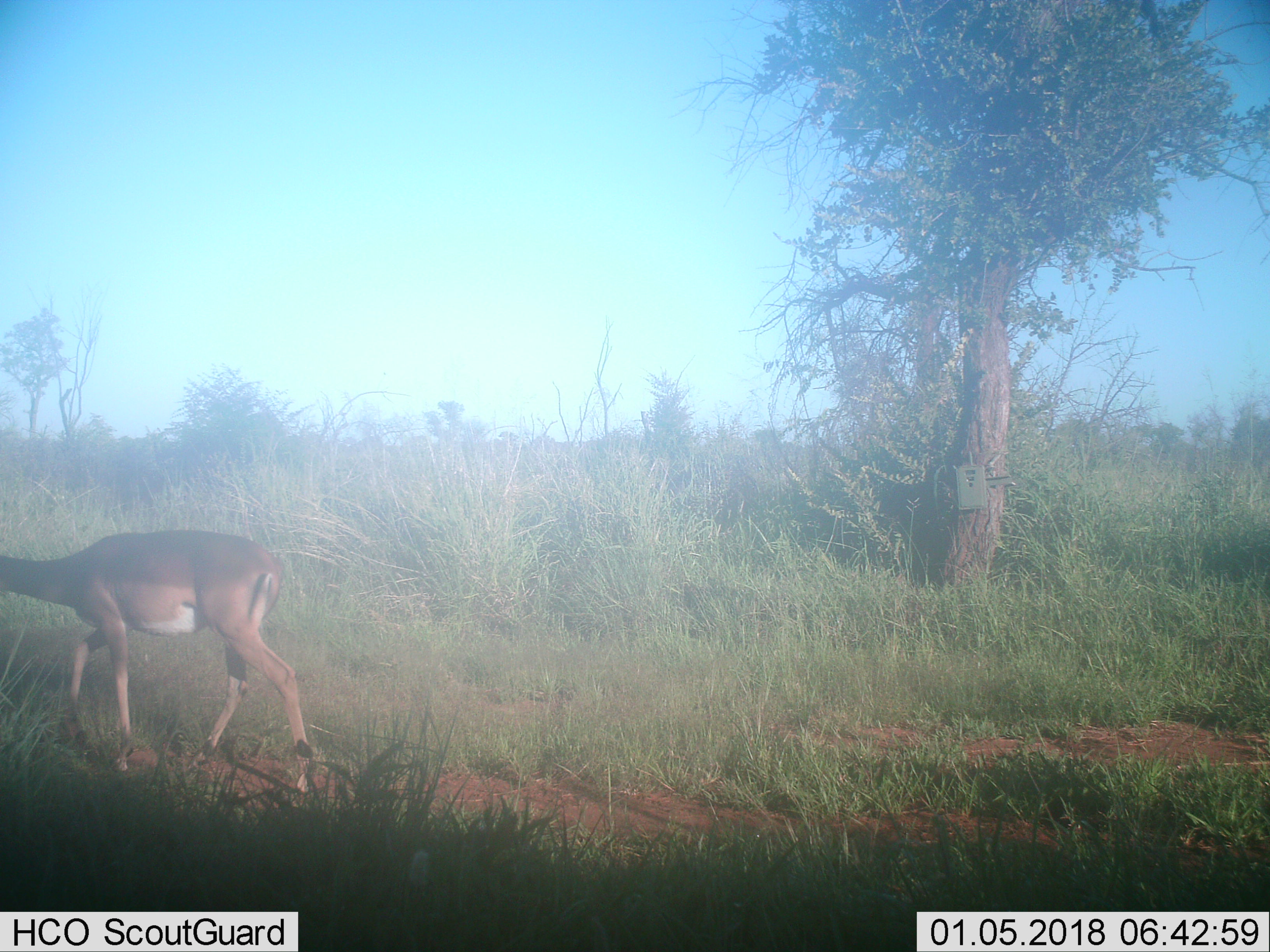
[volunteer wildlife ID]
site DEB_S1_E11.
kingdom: Animalia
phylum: Chordata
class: Mammalia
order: Artiodactyla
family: Bovidae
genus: Aepyceros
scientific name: Aepyceros melampus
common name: impala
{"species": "impala (Aepyceros melampus)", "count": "1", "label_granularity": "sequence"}